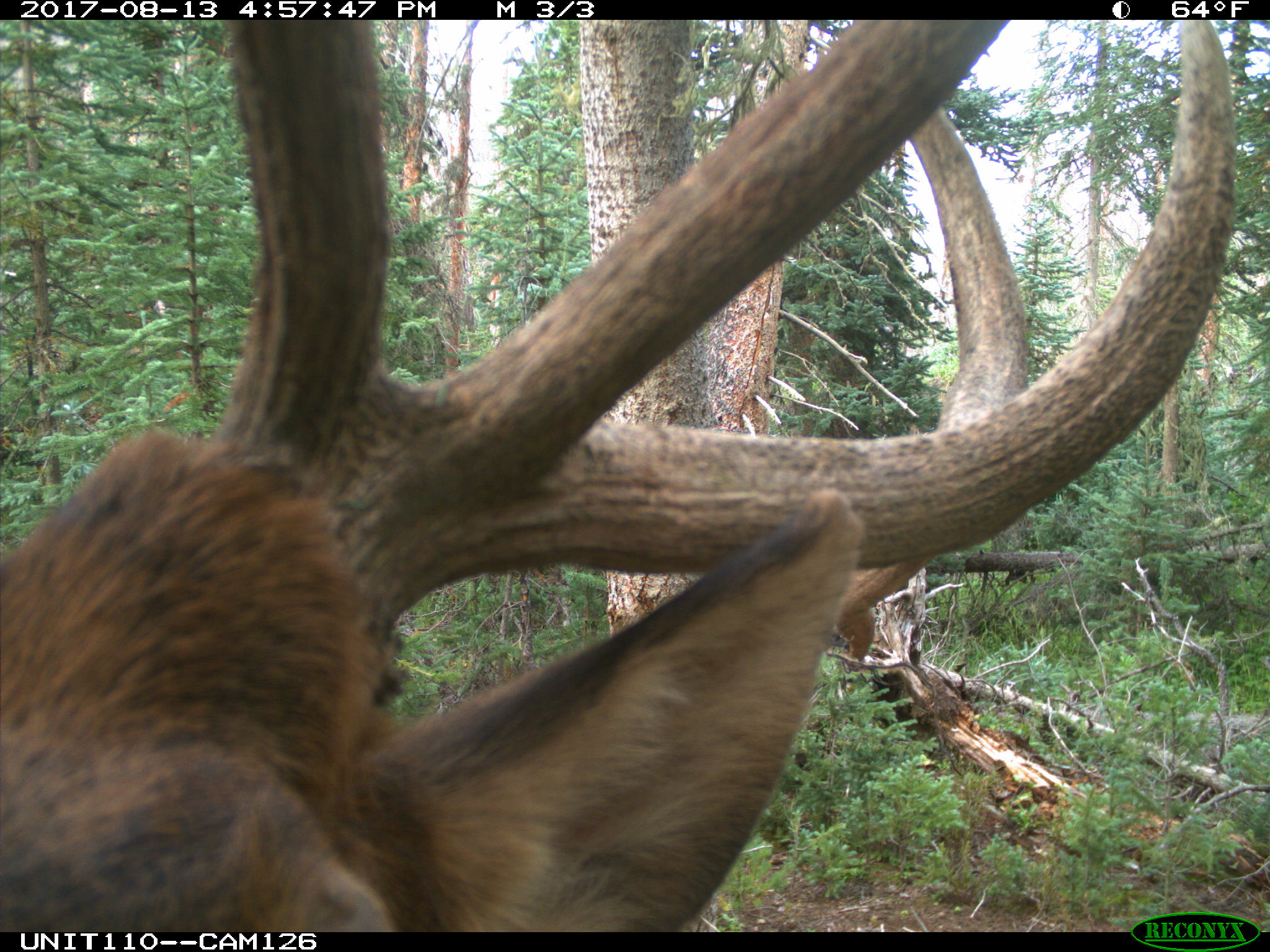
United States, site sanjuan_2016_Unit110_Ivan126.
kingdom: Animalia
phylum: Chordata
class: Mammalia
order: Artiodactyla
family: Cervidae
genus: Cervus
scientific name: Cervus elaphus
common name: red deer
Cervus elaphus (red deer).